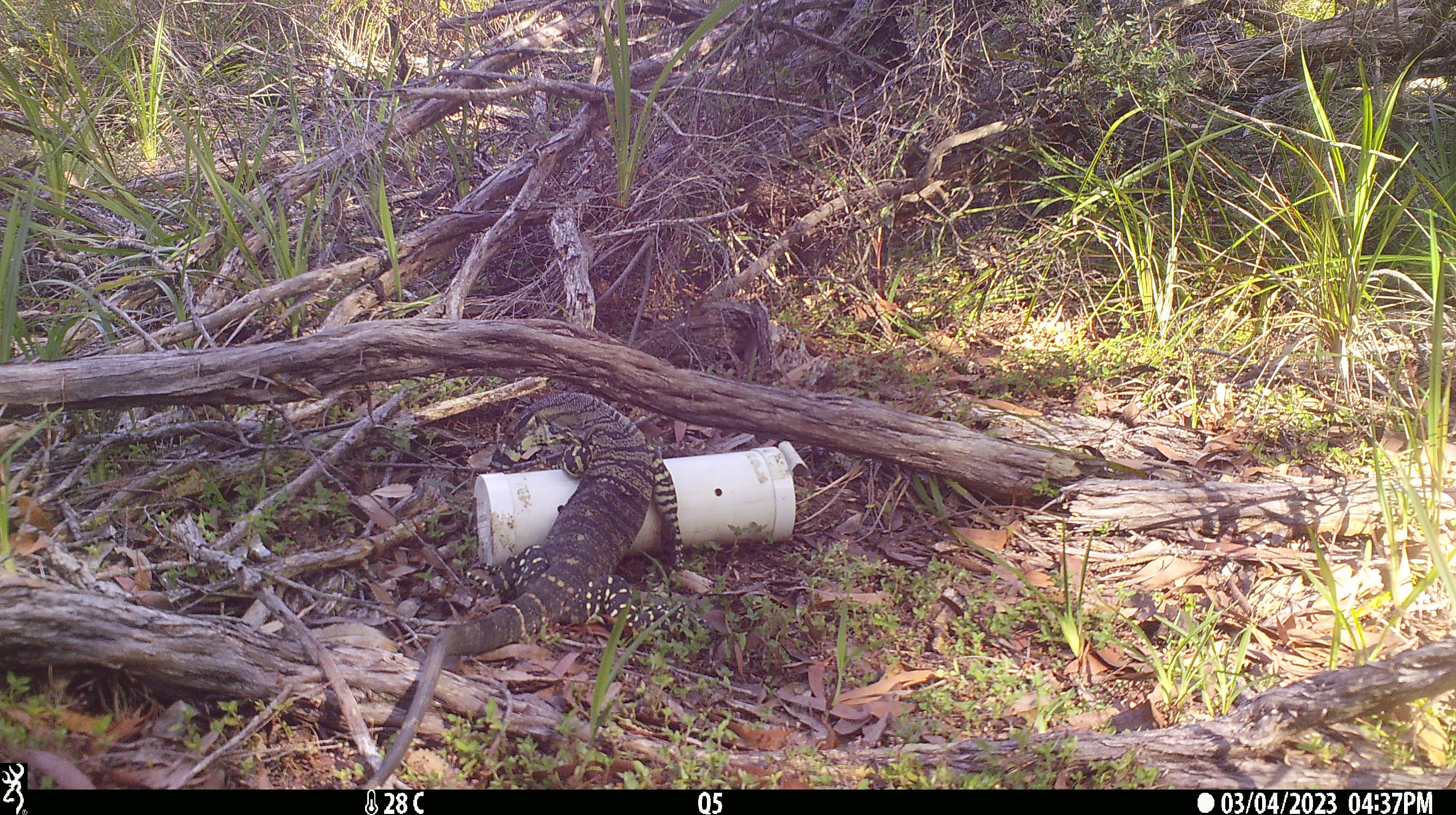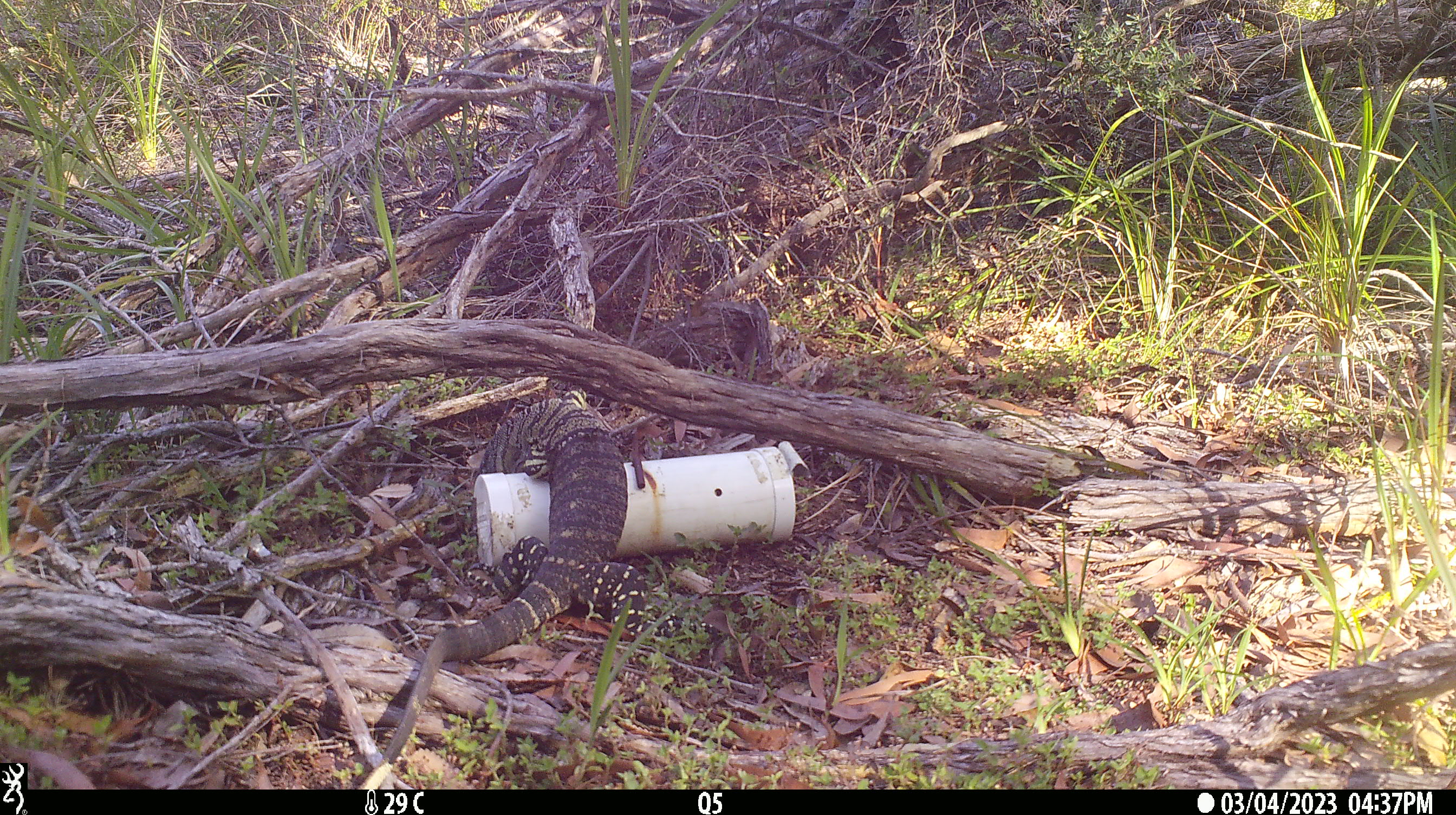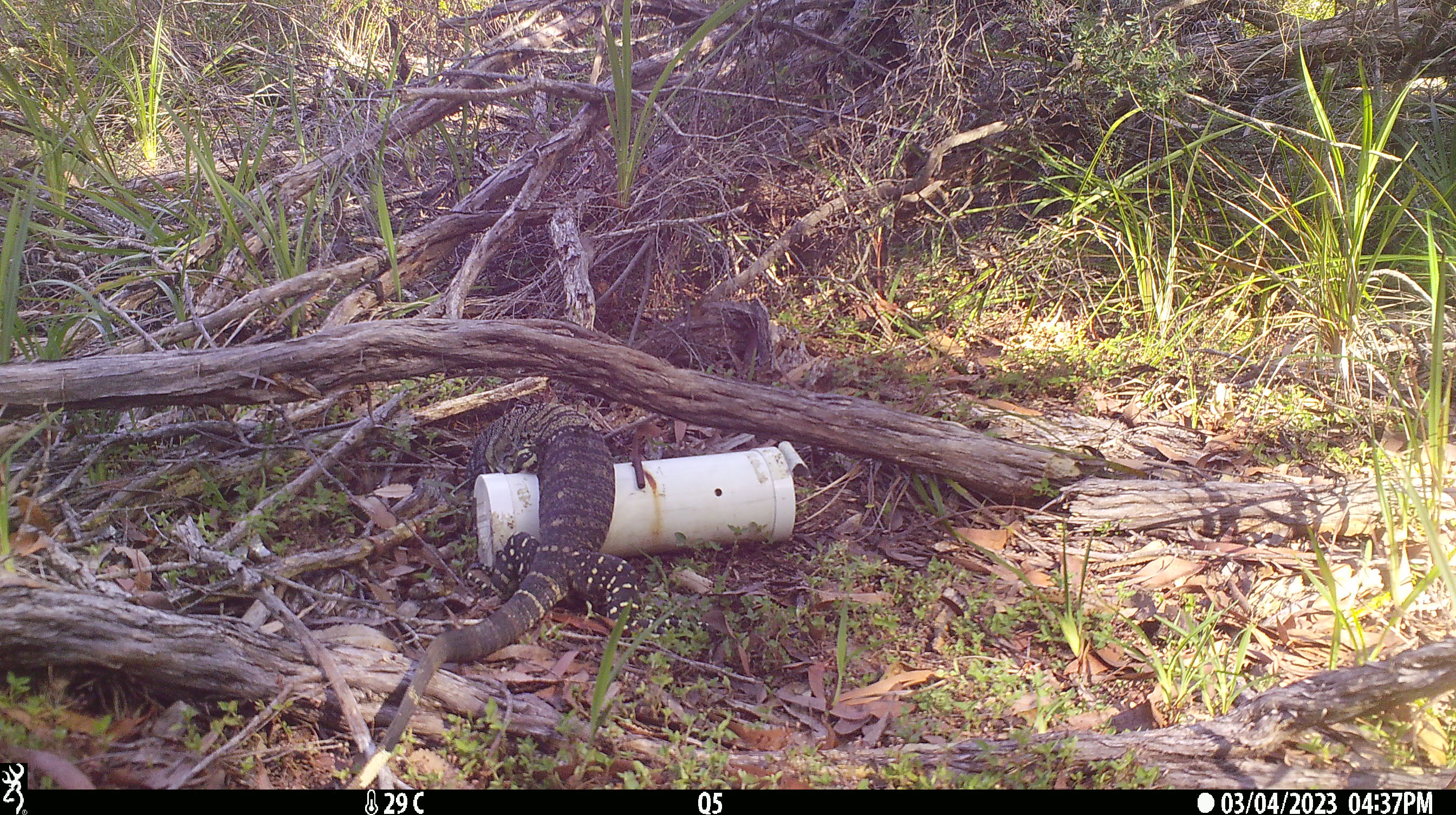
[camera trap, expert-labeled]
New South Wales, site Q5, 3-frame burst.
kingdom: Animalia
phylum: Chordata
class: Reptilia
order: Squamata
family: Varanidae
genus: Varanus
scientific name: Varanus varius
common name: lace monitor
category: goanna